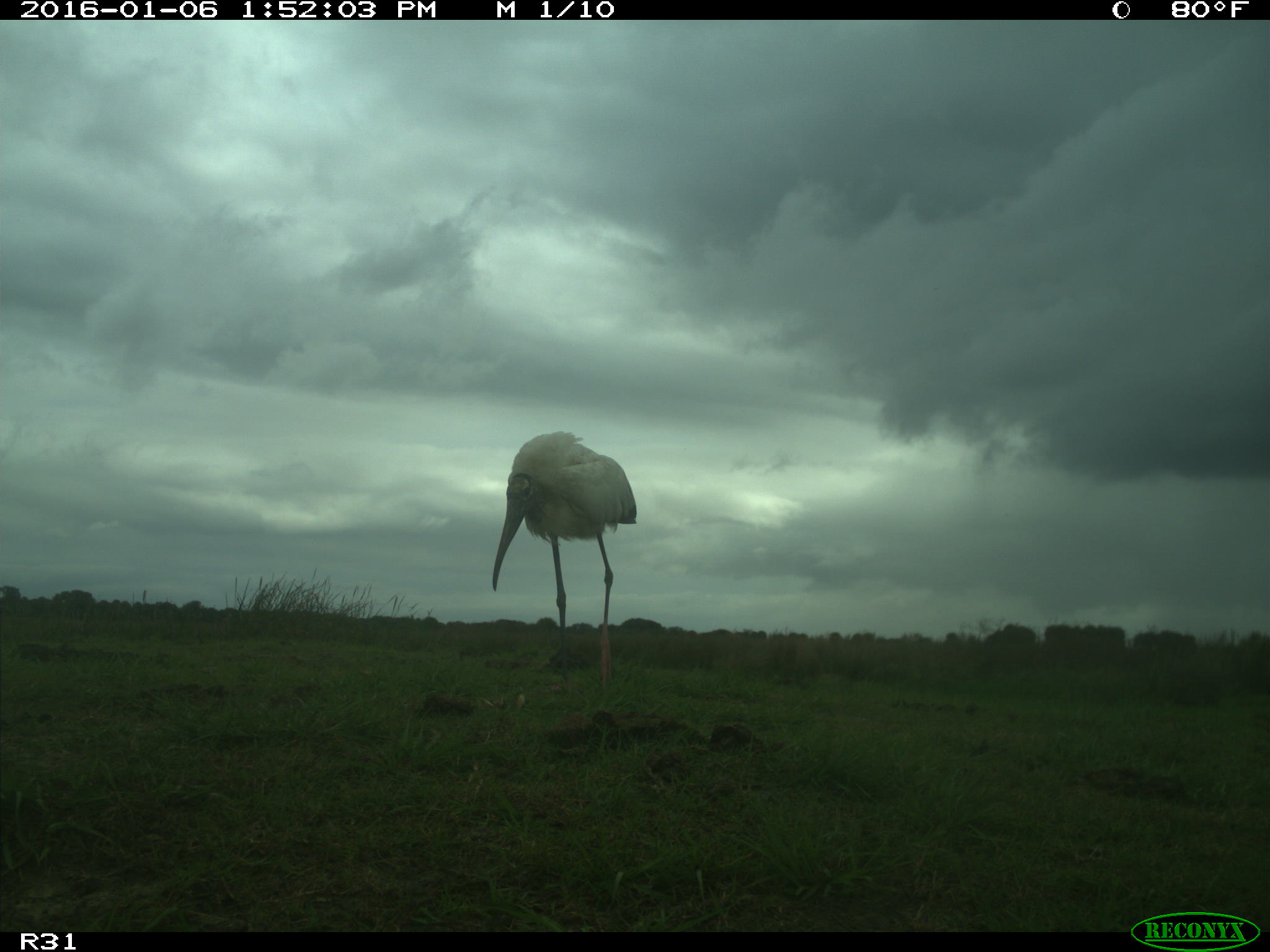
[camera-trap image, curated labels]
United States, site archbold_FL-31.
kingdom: Animalia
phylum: Chordata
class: Aves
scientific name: Aves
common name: birds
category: unidentified bird